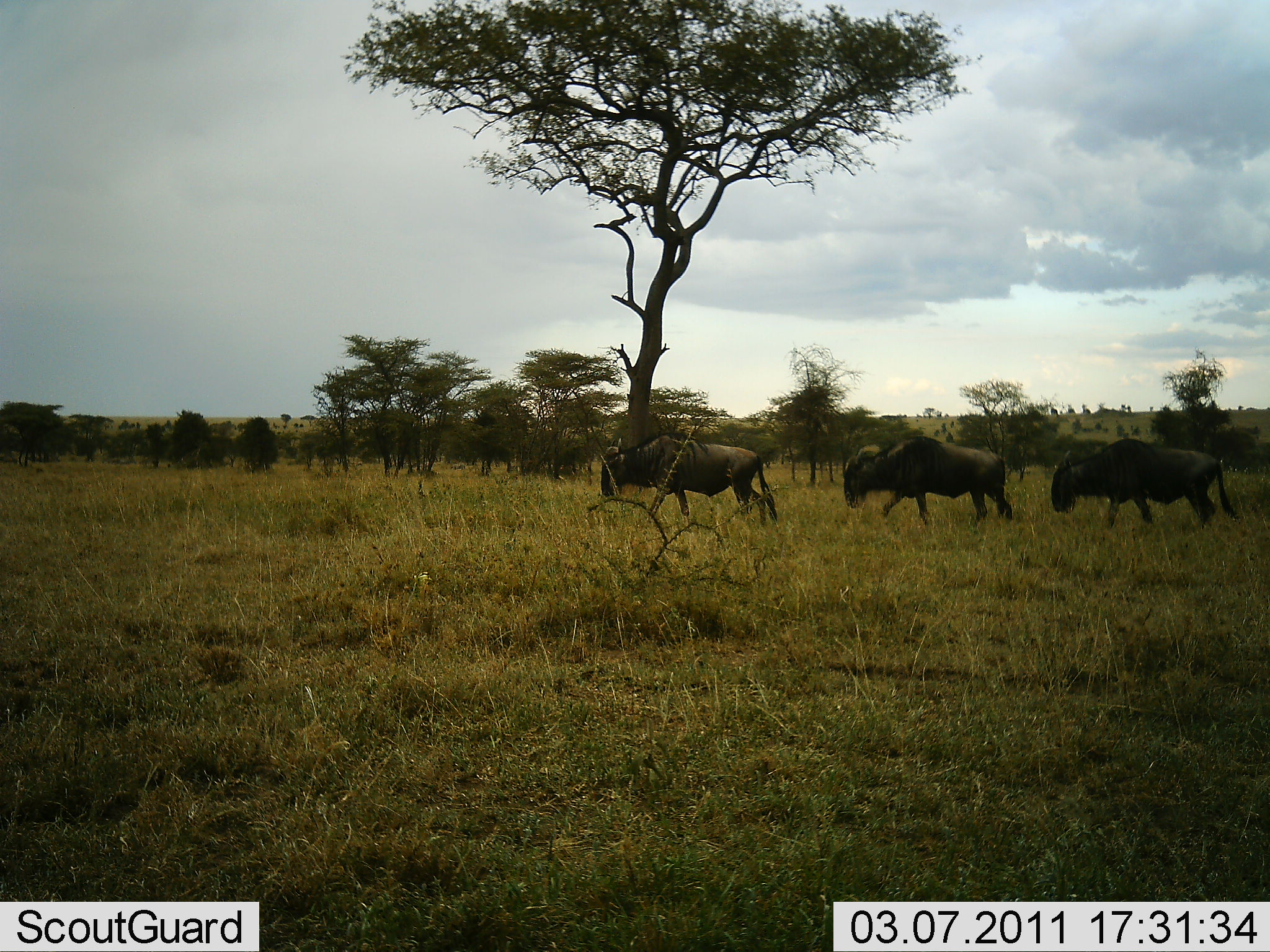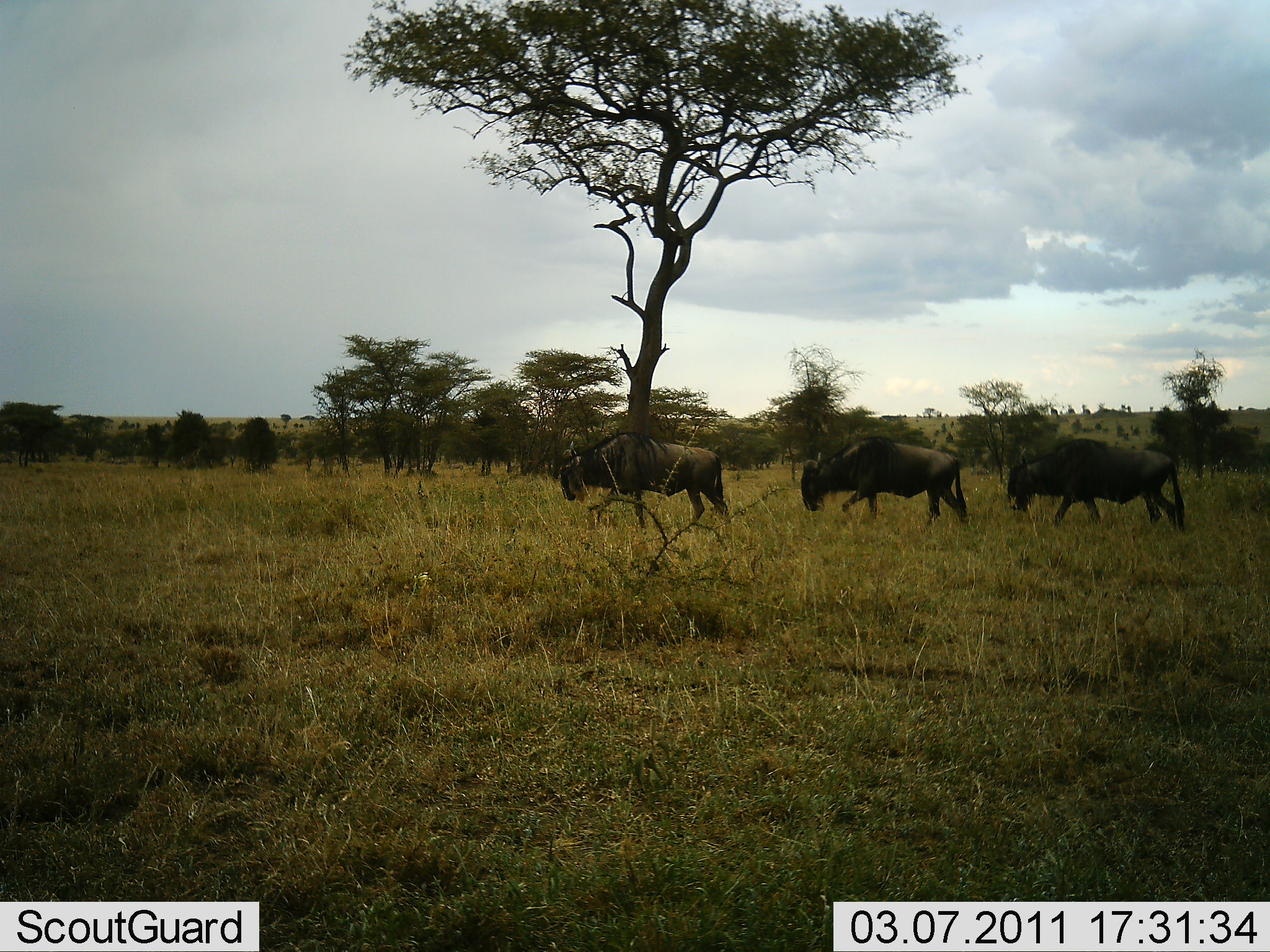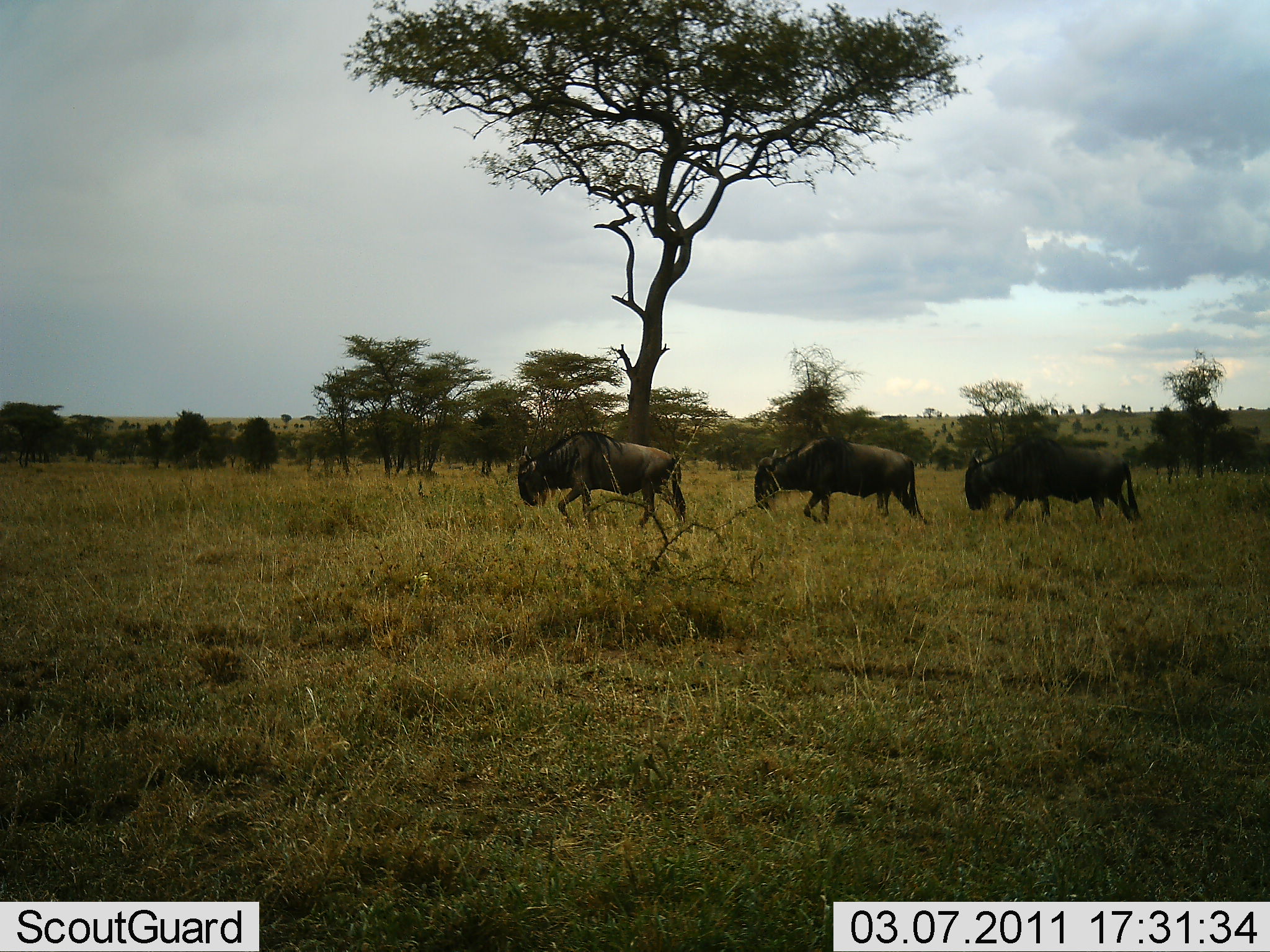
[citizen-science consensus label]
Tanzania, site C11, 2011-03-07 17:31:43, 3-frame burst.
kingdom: Animalia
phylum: Chordata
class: Mammalia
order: Artiodactyla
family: Bovidae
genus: Connochaetes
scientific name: Connochaetes taurinus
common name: blue wildebeest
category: wildebeest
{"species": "wildebeest (blue wildebeest) (Connochaetes taurinus)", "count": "3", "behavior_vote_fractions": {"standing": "0%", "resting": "0%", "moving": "100%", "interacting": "0%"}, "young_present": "0%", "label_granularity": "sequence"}